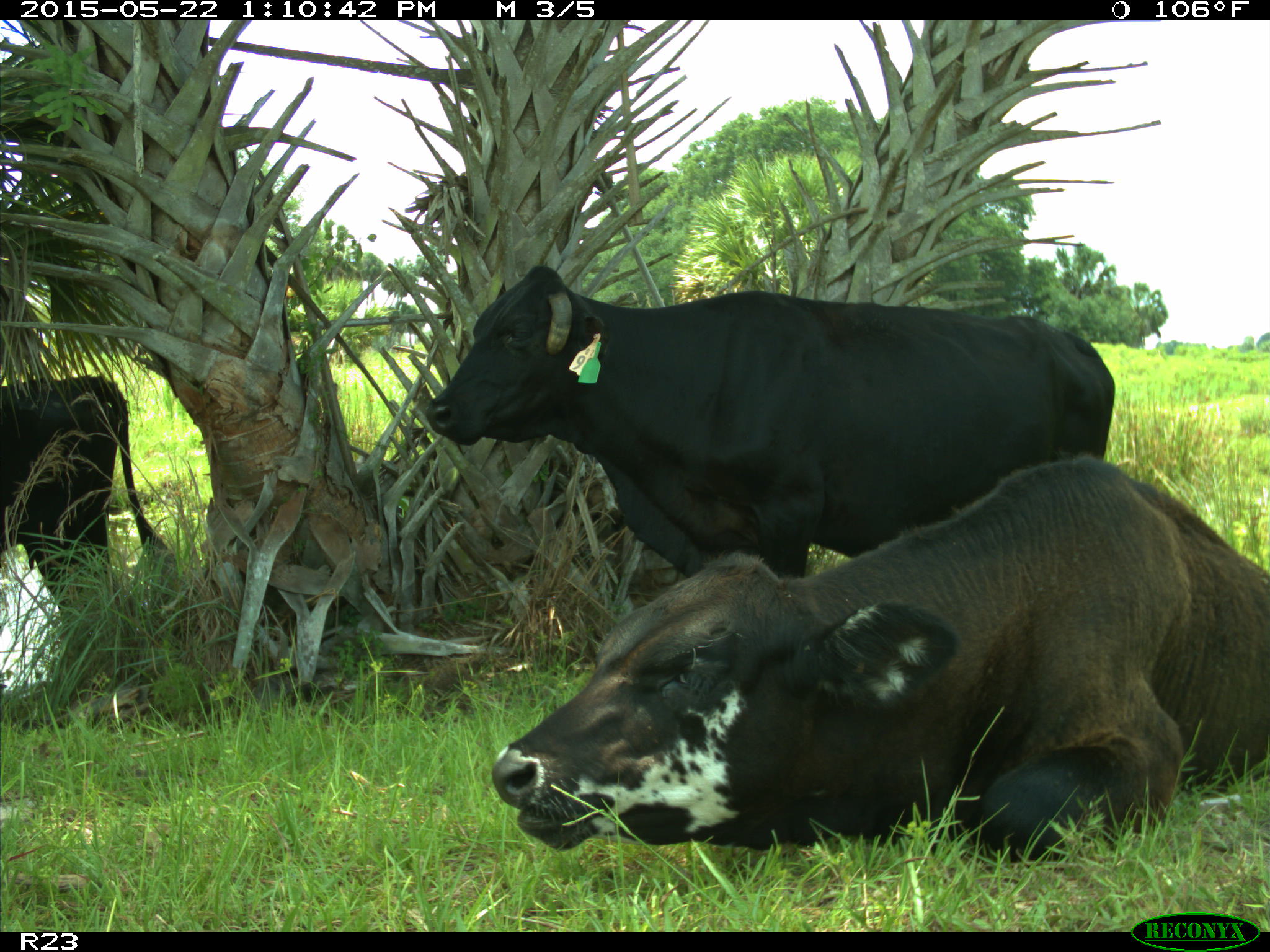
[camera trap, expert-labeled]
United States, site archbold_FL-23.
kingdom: Animalia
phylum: Chordata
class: Mammalia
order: Artiodactyla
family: Bovidae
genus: Bos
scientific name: Bos taurus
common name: domestic cow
Bos taurus (domestic cow).